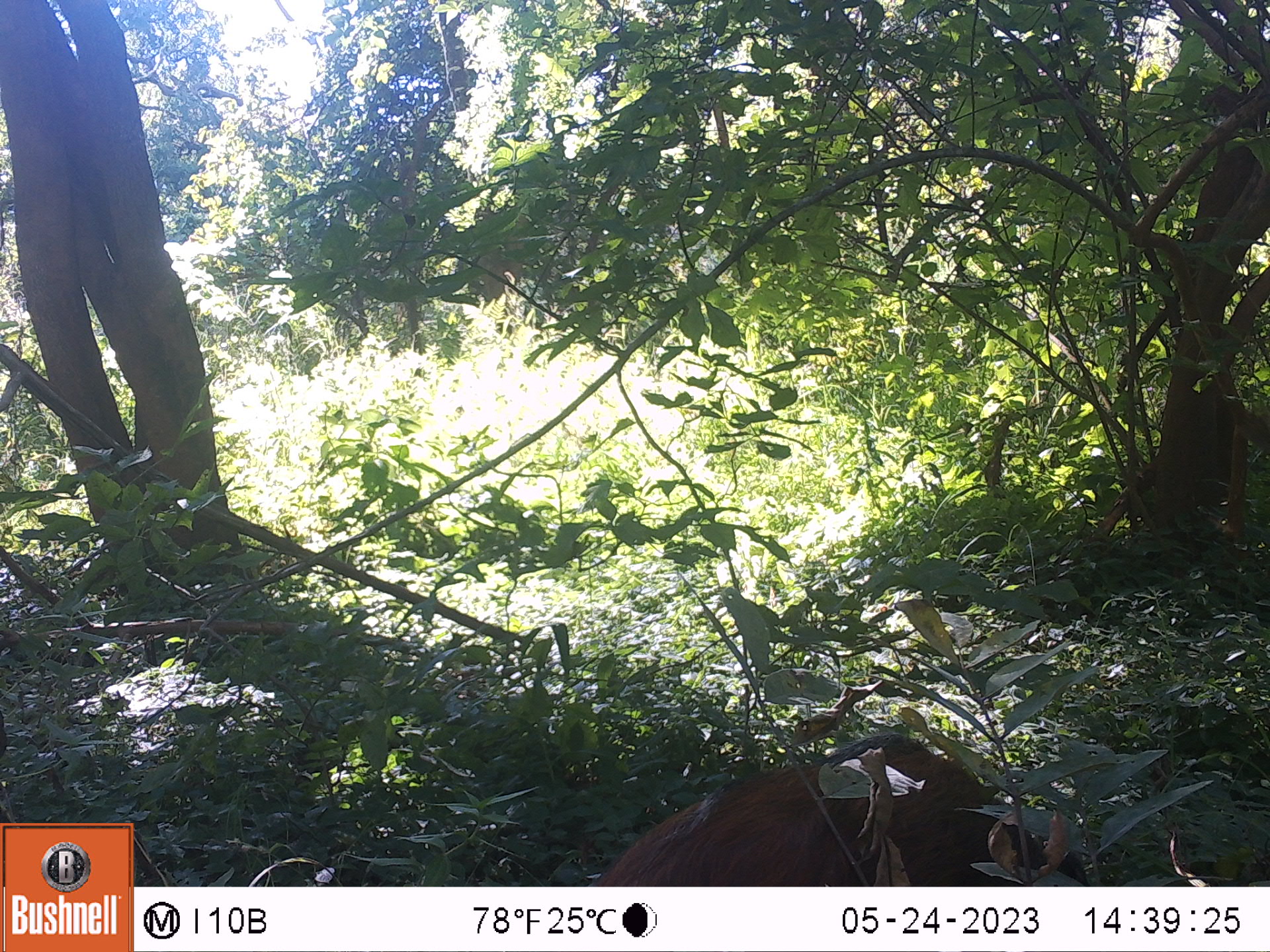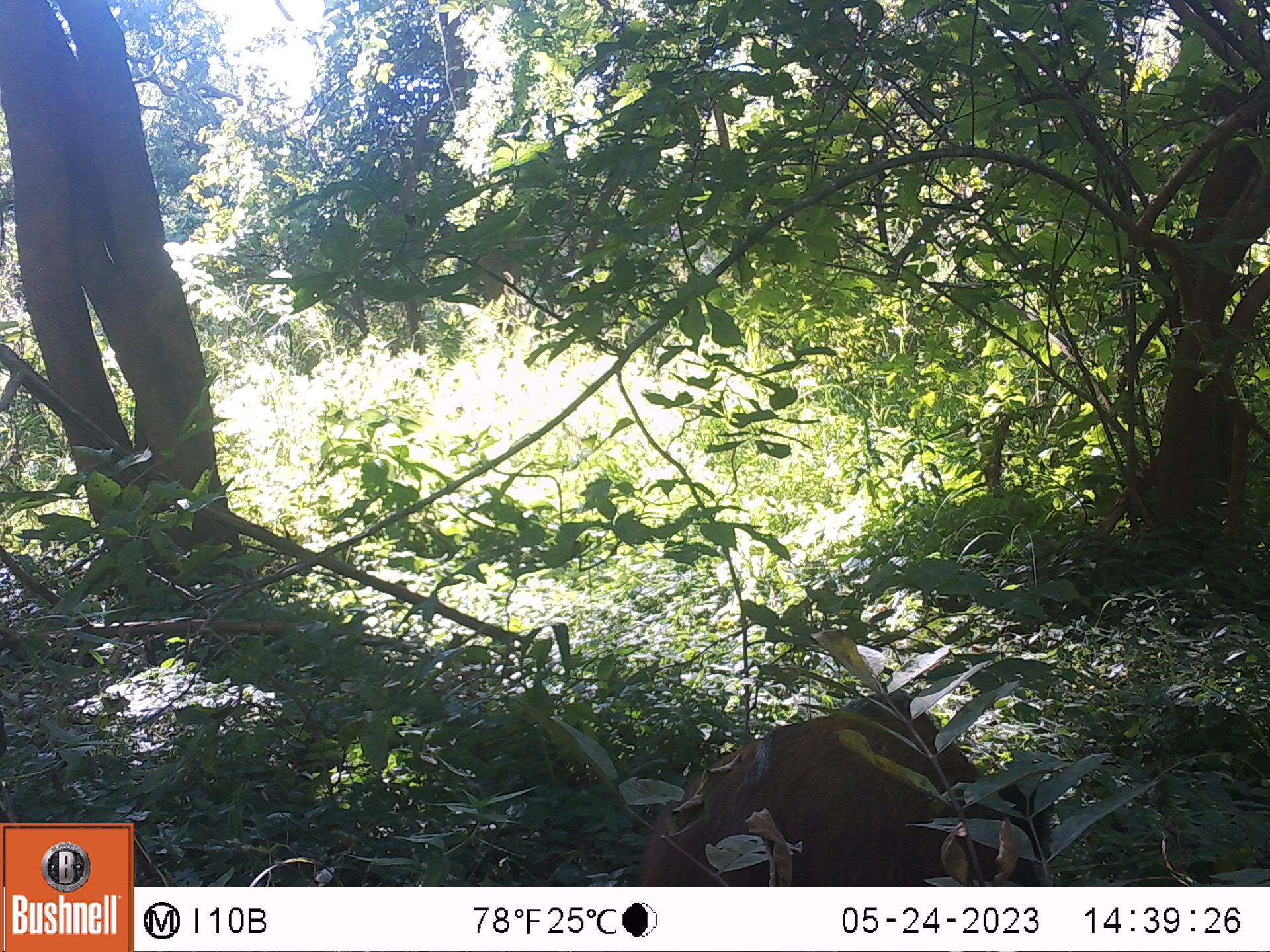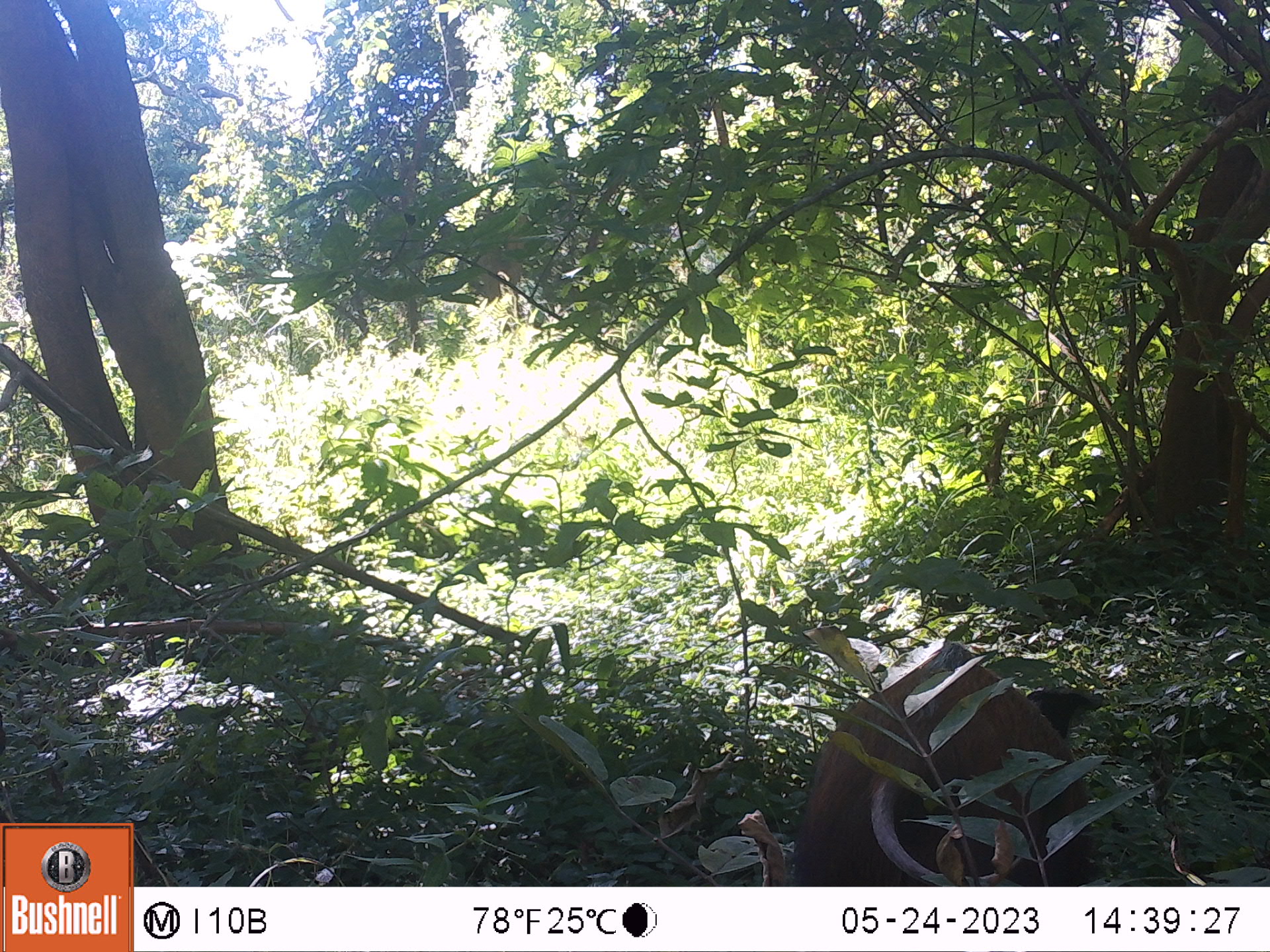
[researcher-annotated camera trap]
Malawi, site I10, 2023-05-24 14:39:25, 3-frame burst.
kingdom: Animalia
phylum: Chordata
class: Mammalia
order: Artiodactyla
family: Suidae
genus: Potamochoerus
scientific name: Potamochoerus larvatus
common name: bushpig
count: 1